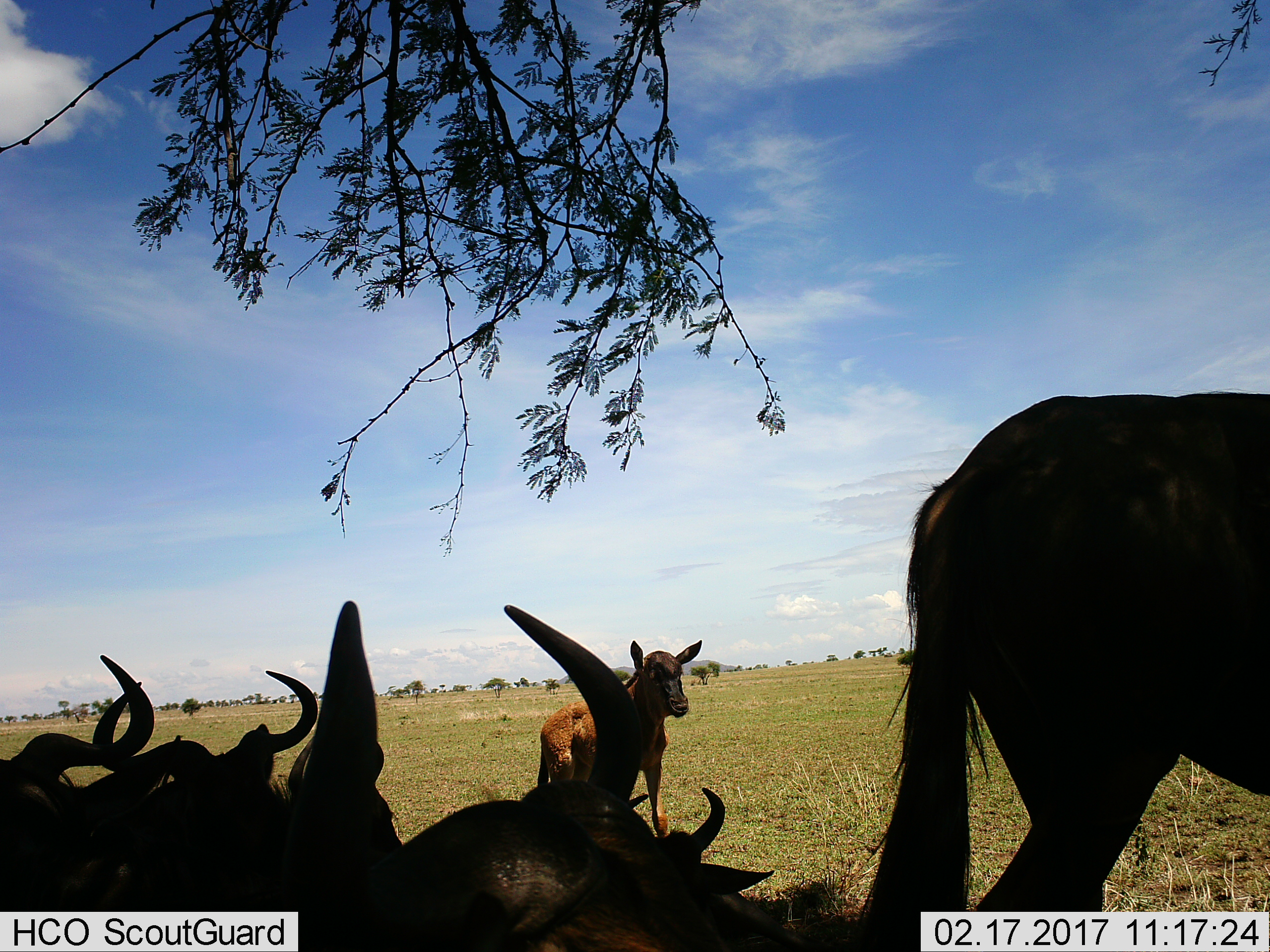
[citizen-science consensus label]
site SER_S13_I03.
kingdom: Animalia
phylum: Chordata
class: Mammalia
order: Artiodactyla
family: Bovidae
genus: Connochaetes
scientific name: Connochaetes taurinus taurinus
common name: blue wildebeest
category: wildebeestblue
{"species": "wildebeestblue (blue wildebeest) (Connochaetes taurinus taurinus)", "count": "6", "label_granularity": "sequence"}